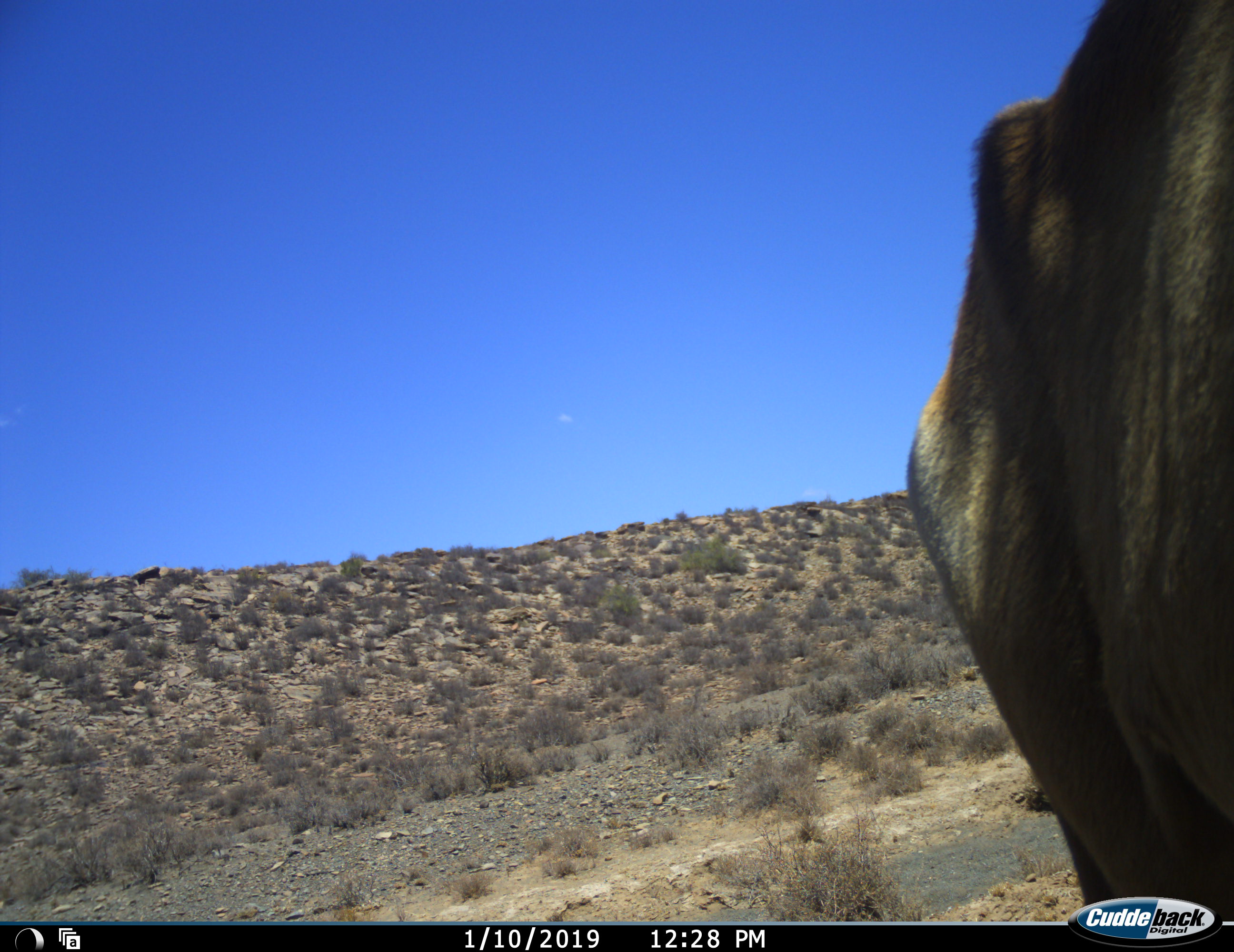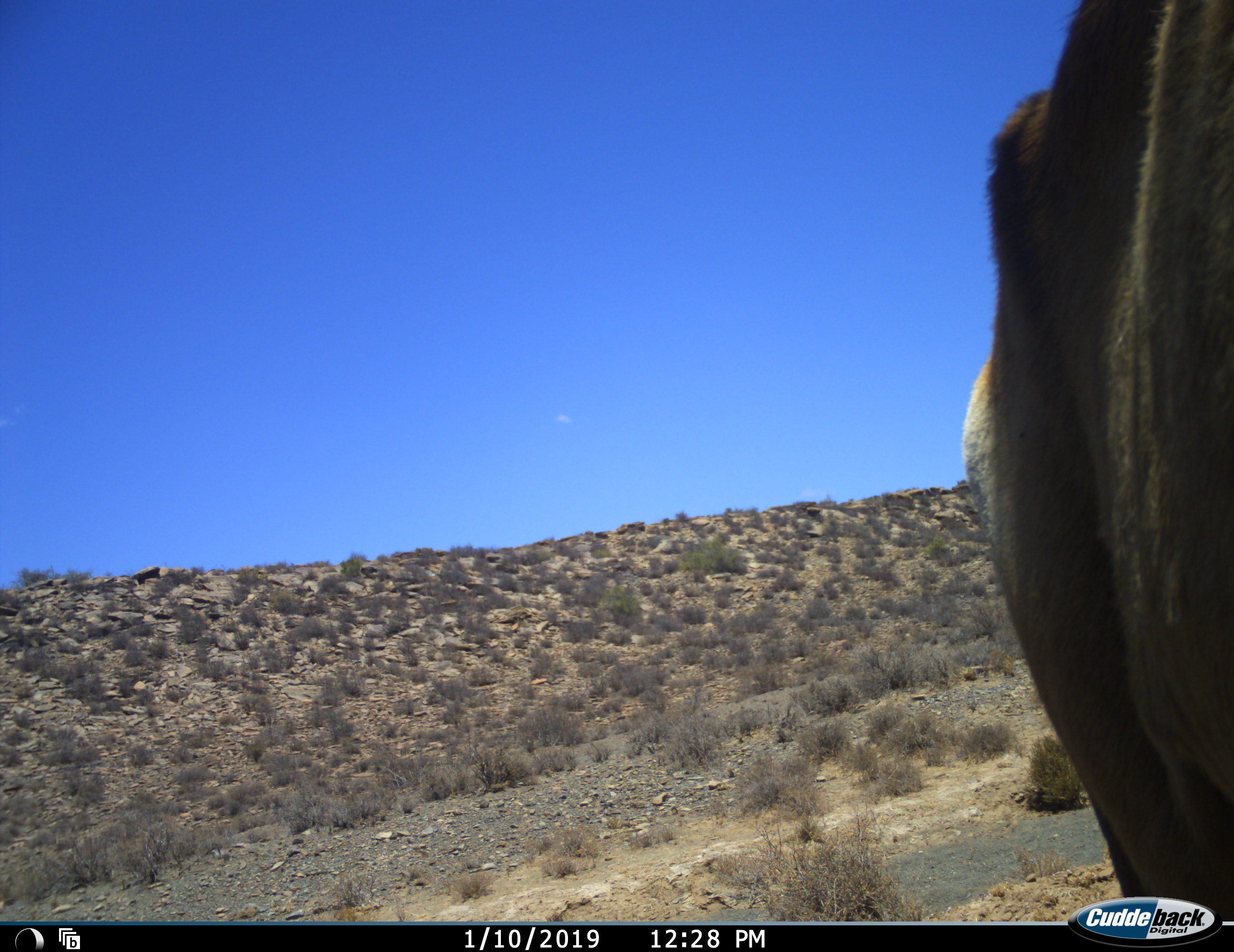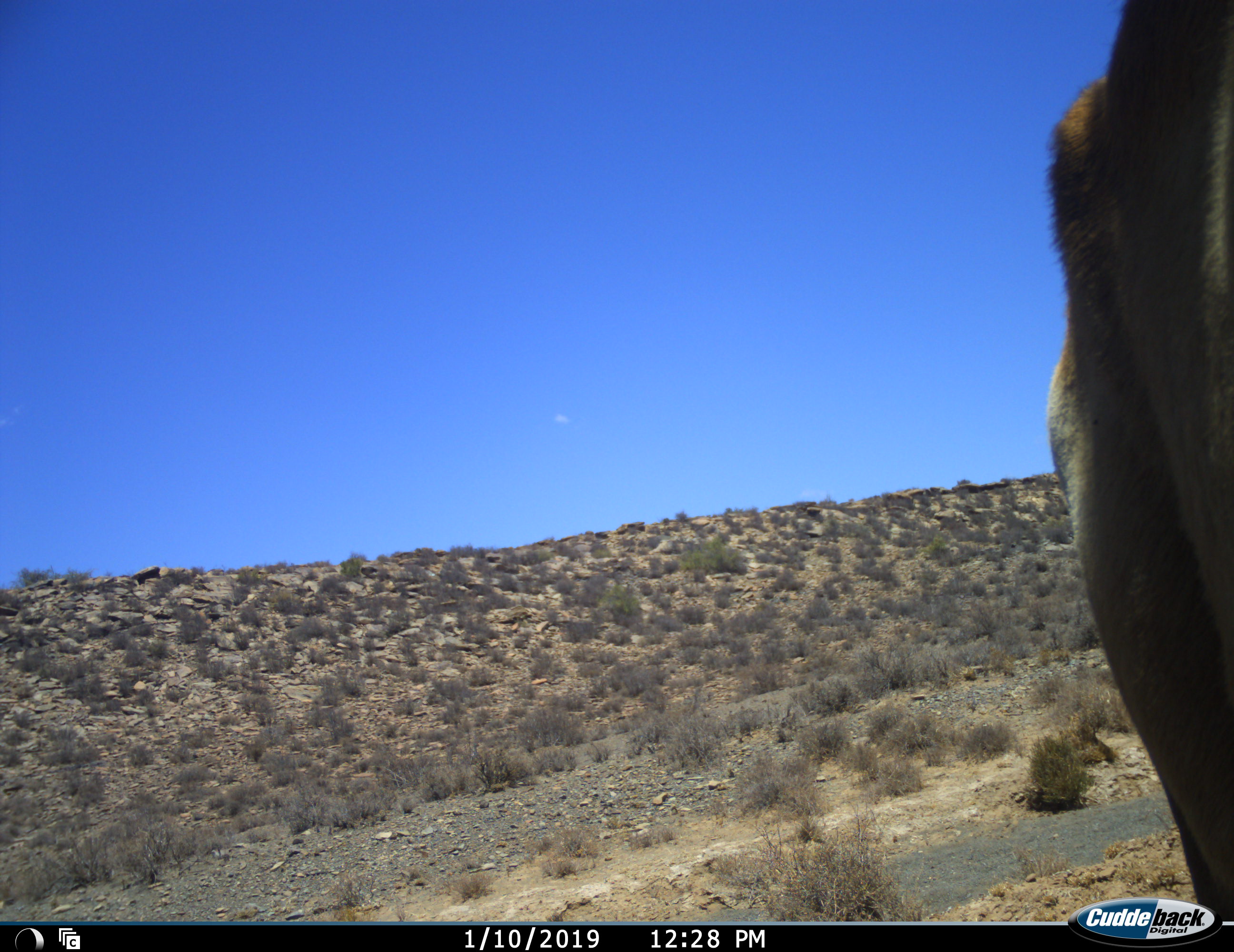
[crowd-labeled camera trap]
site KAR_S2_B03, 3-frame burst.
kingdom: Animalia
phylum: Chordata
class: Mammalia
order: Artiodactyla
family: Bovidae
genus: Tragelaphus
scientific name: Tragelaphus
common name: kudu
Kudu (Tragelaphus), count 1. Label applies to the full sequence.